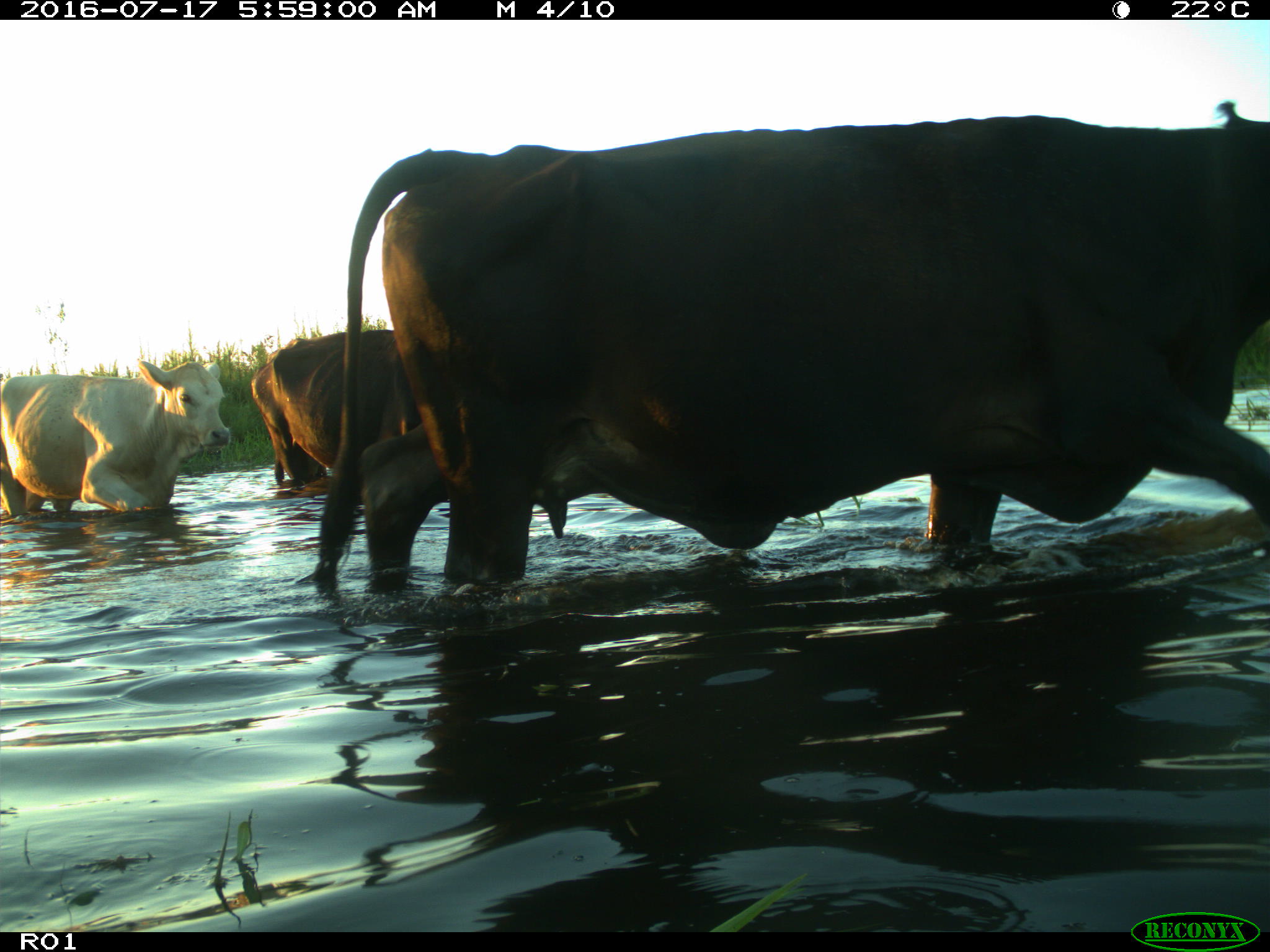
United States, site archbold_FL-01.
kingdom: Animalia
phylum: Chordata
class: Mammalia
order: Artiodactyla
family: Bovidae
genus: Bos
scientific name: Bos taurus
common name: domestic cow